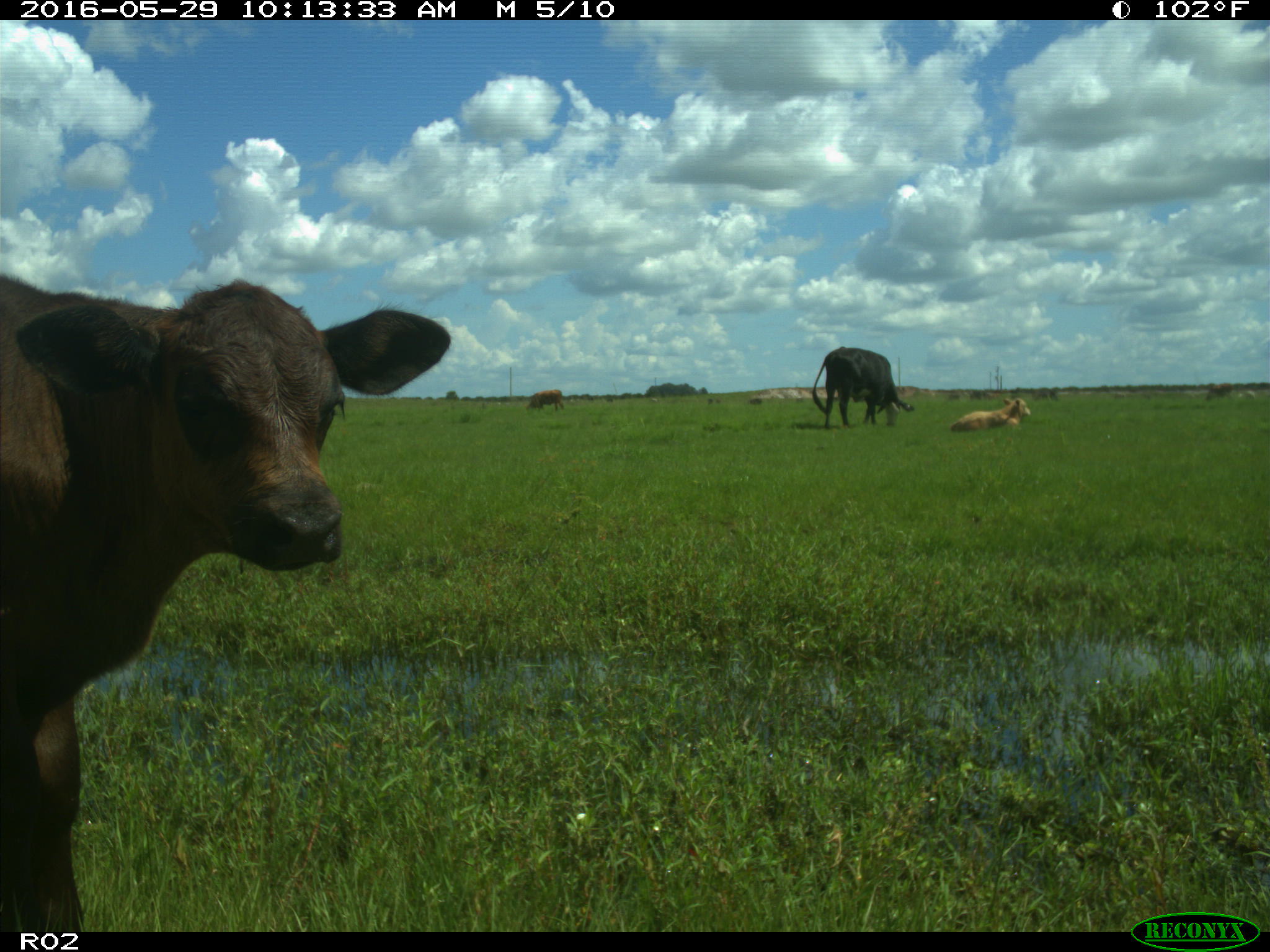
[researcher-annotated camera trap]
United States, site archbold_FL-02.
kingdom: Animalia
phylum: Chordata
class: Mammalia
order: Artiodactyla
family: Bovidae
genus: Bos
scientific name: Bos taurus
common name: domestic cow